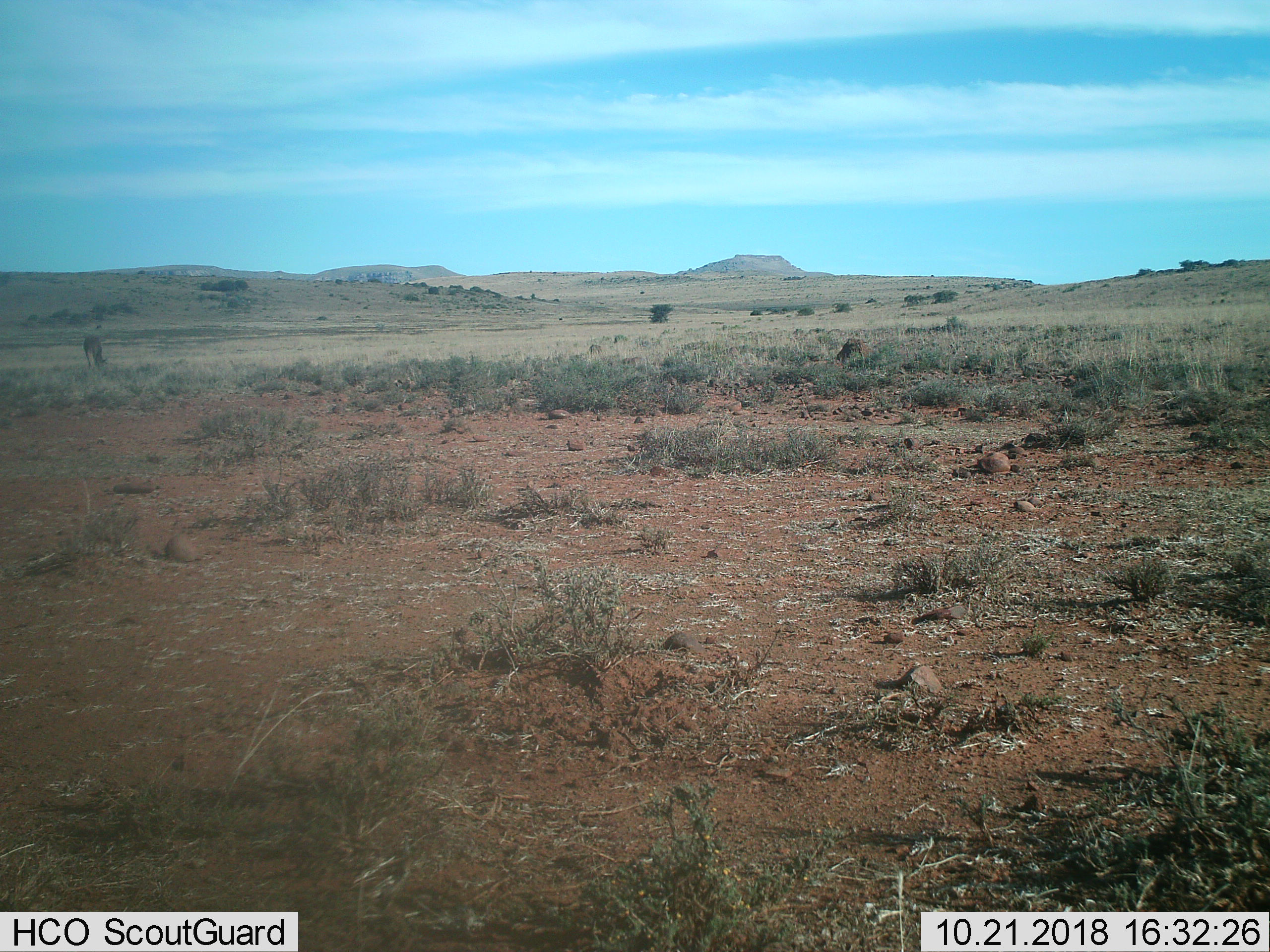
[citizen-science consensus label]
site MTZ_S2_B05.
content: unidentified animal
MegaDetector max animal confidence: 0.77